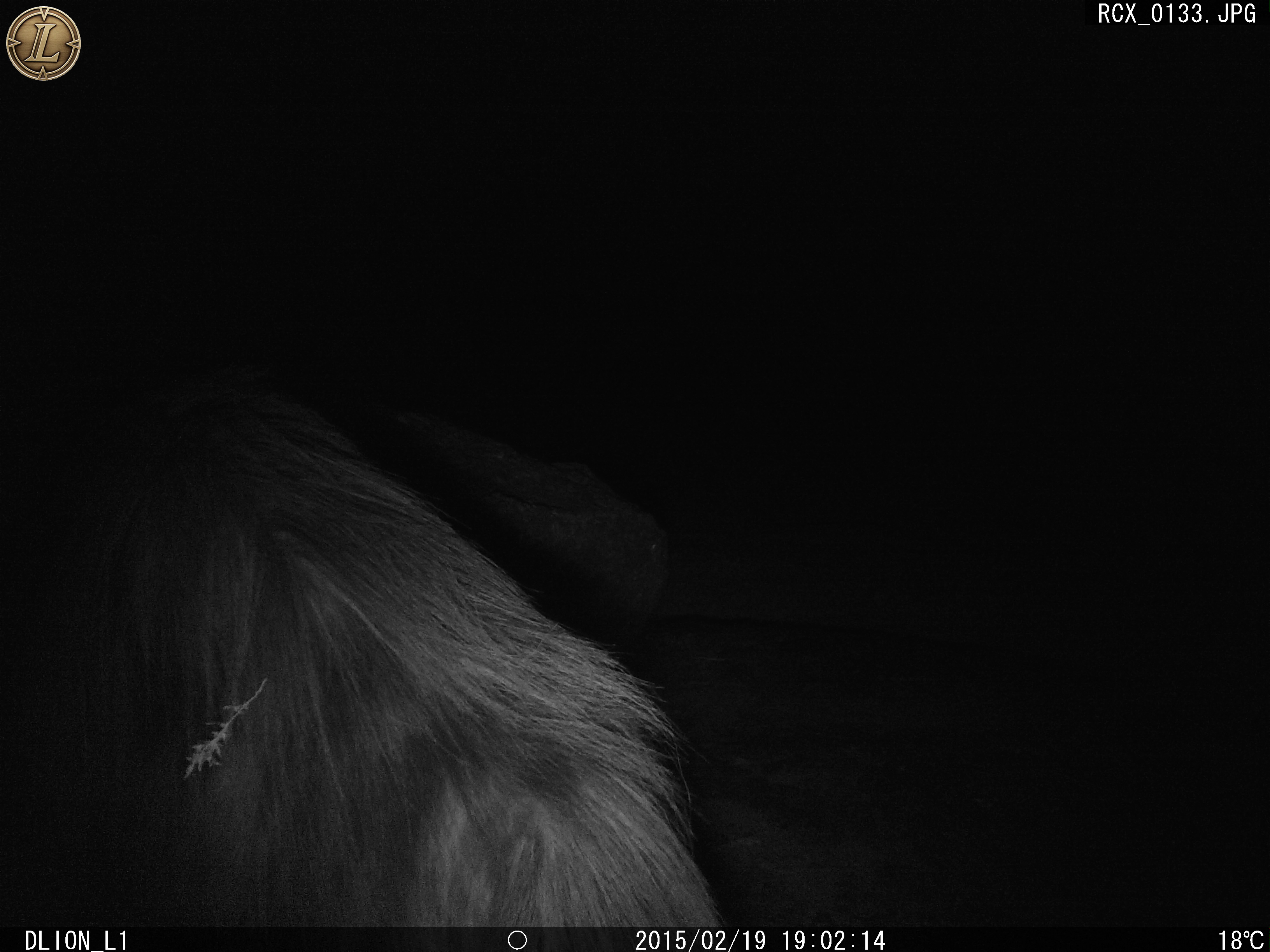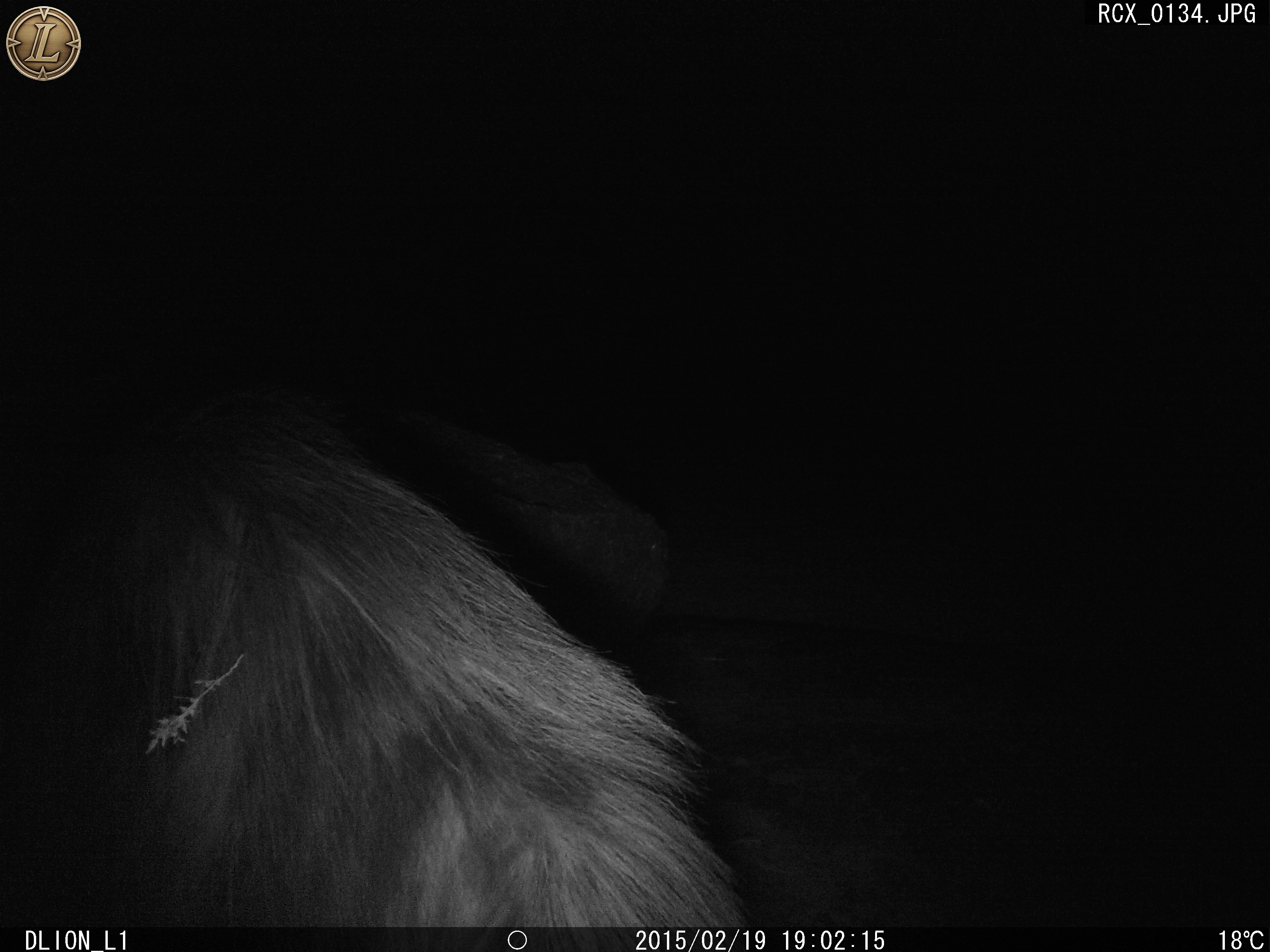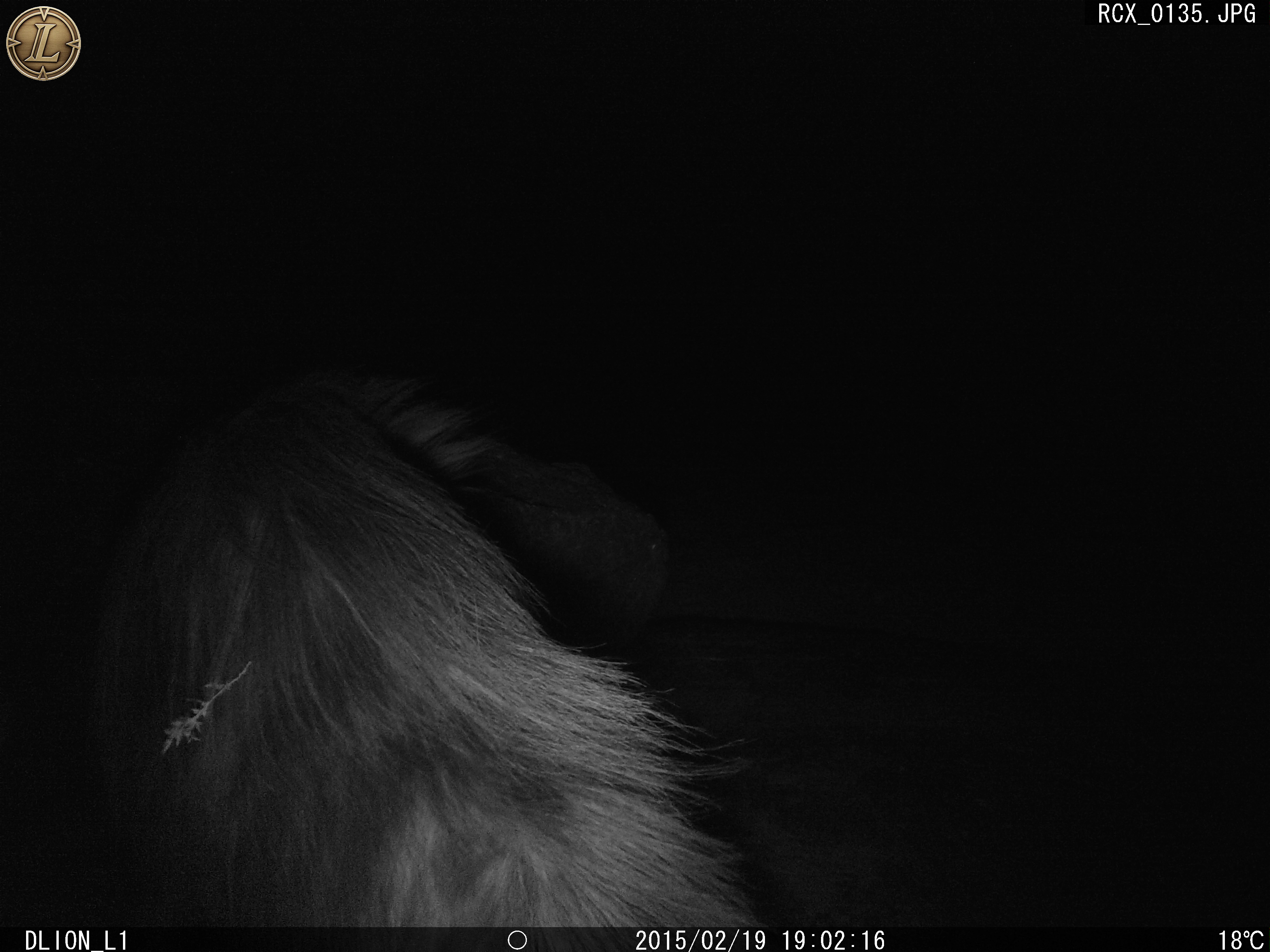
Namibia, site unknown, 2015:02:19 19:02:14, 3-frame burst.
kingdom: Animalia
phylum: Chordata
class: Mammalia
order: Carnivora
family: Hyaenidae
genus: Parahyaena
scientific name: Parahyaena brunnea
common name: brown hyena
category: hyaena brunnea